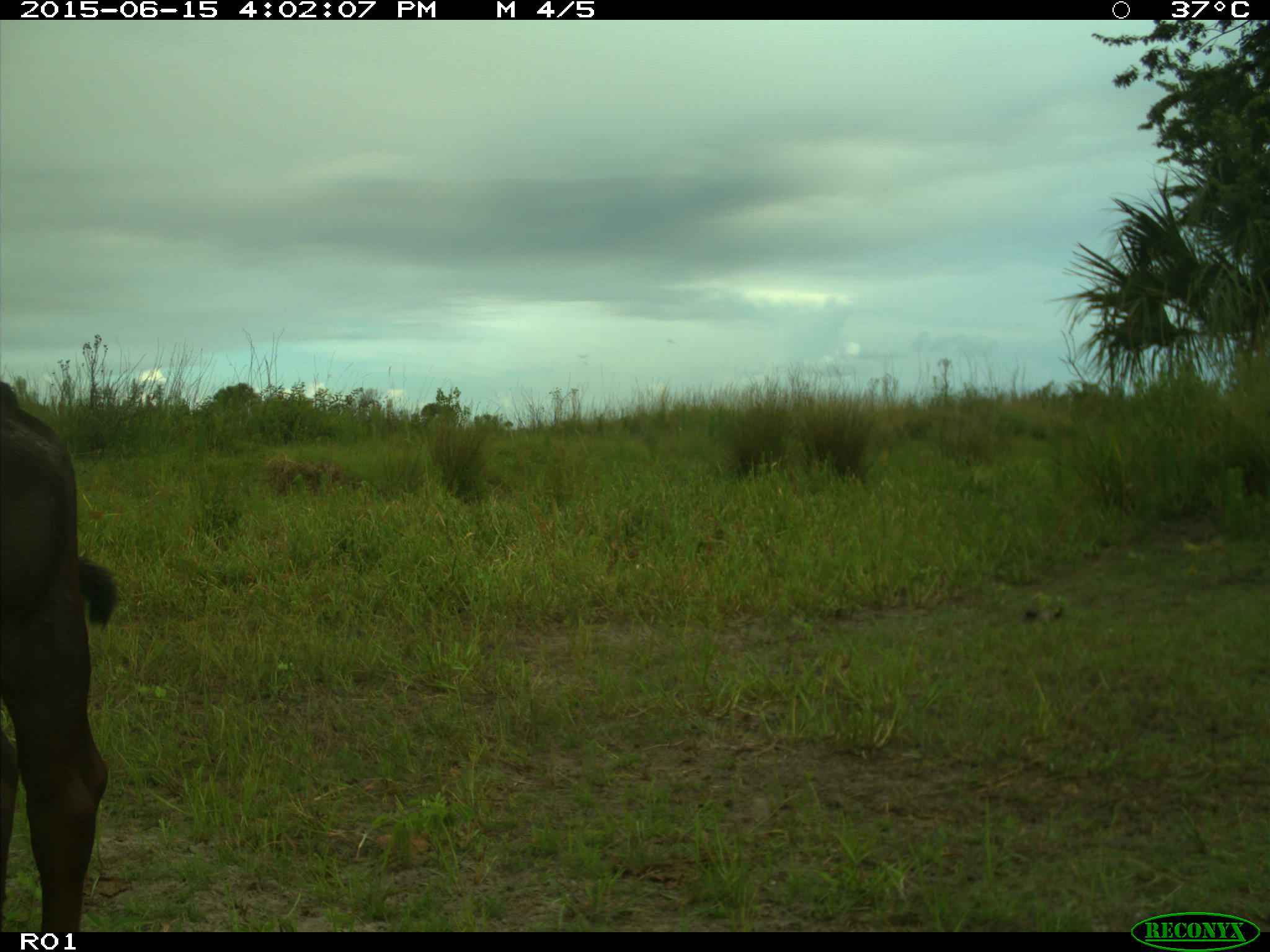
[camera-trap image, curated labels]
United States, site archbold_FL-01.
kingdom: Animalia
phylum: Chordata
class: Mammalia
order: Artiodactyla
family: Bovidae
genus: Bos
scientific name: Bos taurus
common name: domestic cow